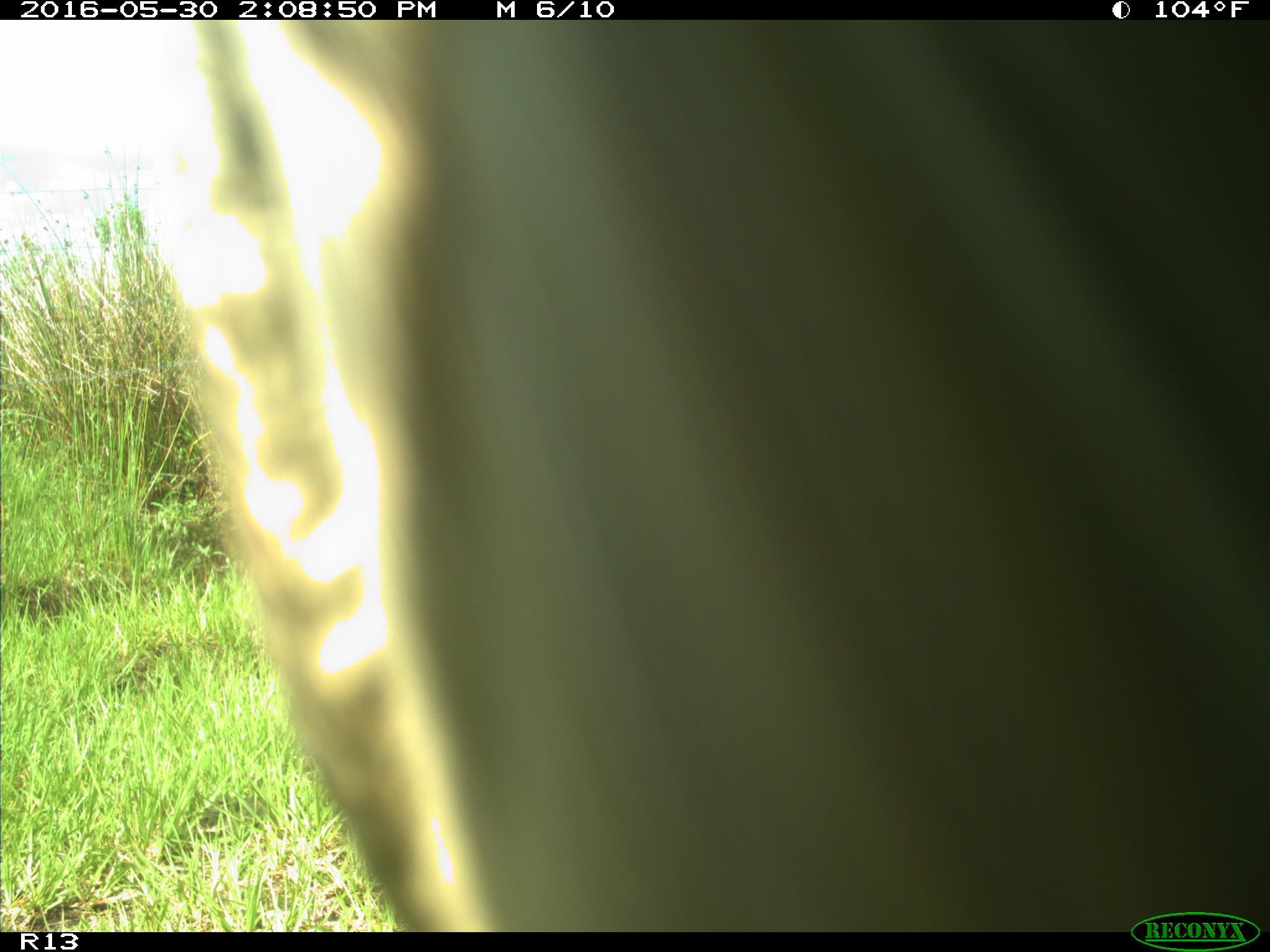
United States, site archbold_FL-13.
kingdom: Animalia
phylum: Chordata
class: Mammalia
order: Artiodactyla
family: Bovidae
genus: Bos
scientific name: Bos taurus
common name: domestic cow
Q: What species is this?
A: Bos taurus (domestic cow).